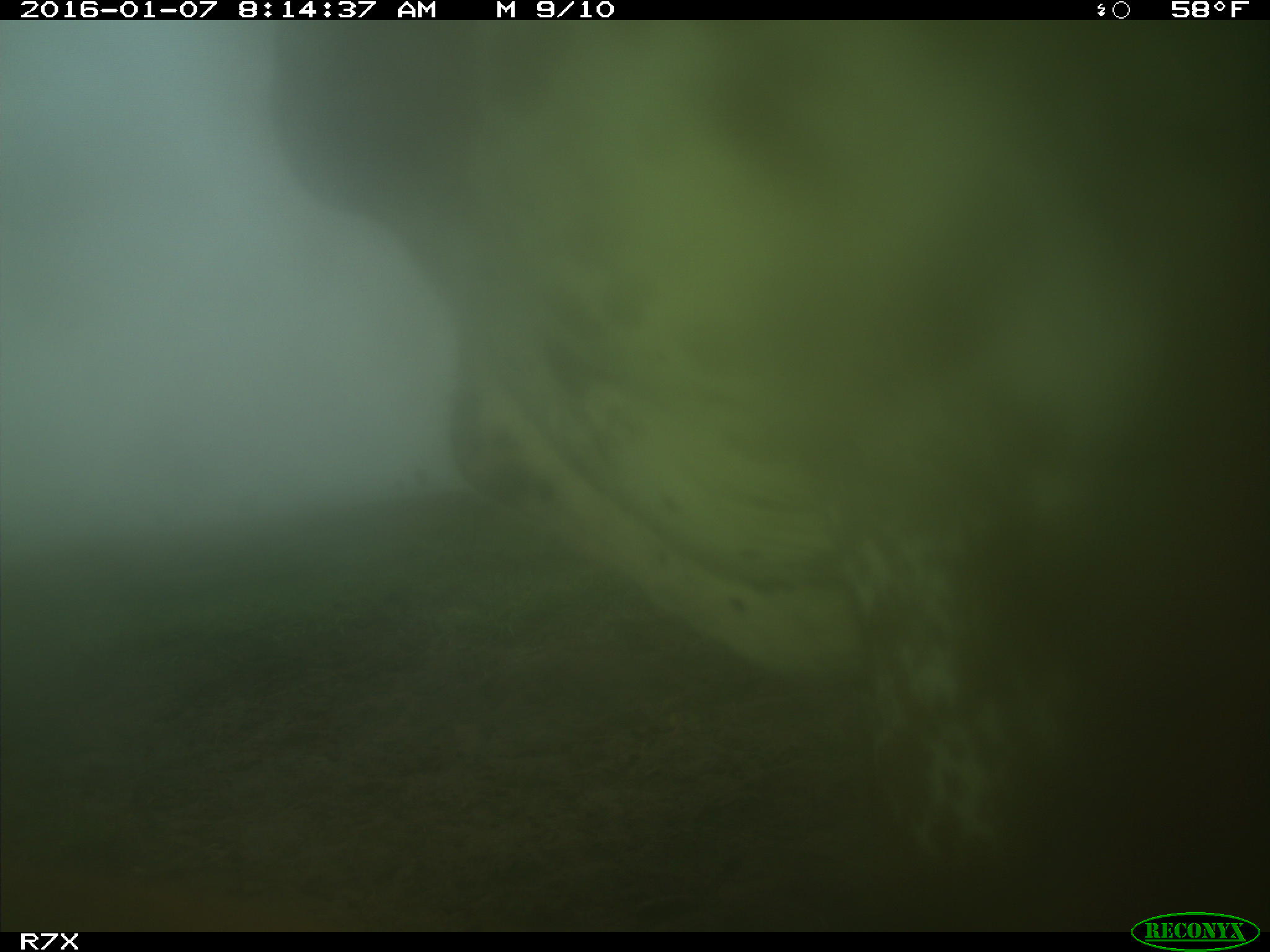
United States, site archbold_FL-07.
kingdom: Animalia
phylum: Chordata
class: Mammalia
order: Artiodactyla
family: Bovidae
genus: Bos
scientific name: Bos taurus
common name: domestic cow